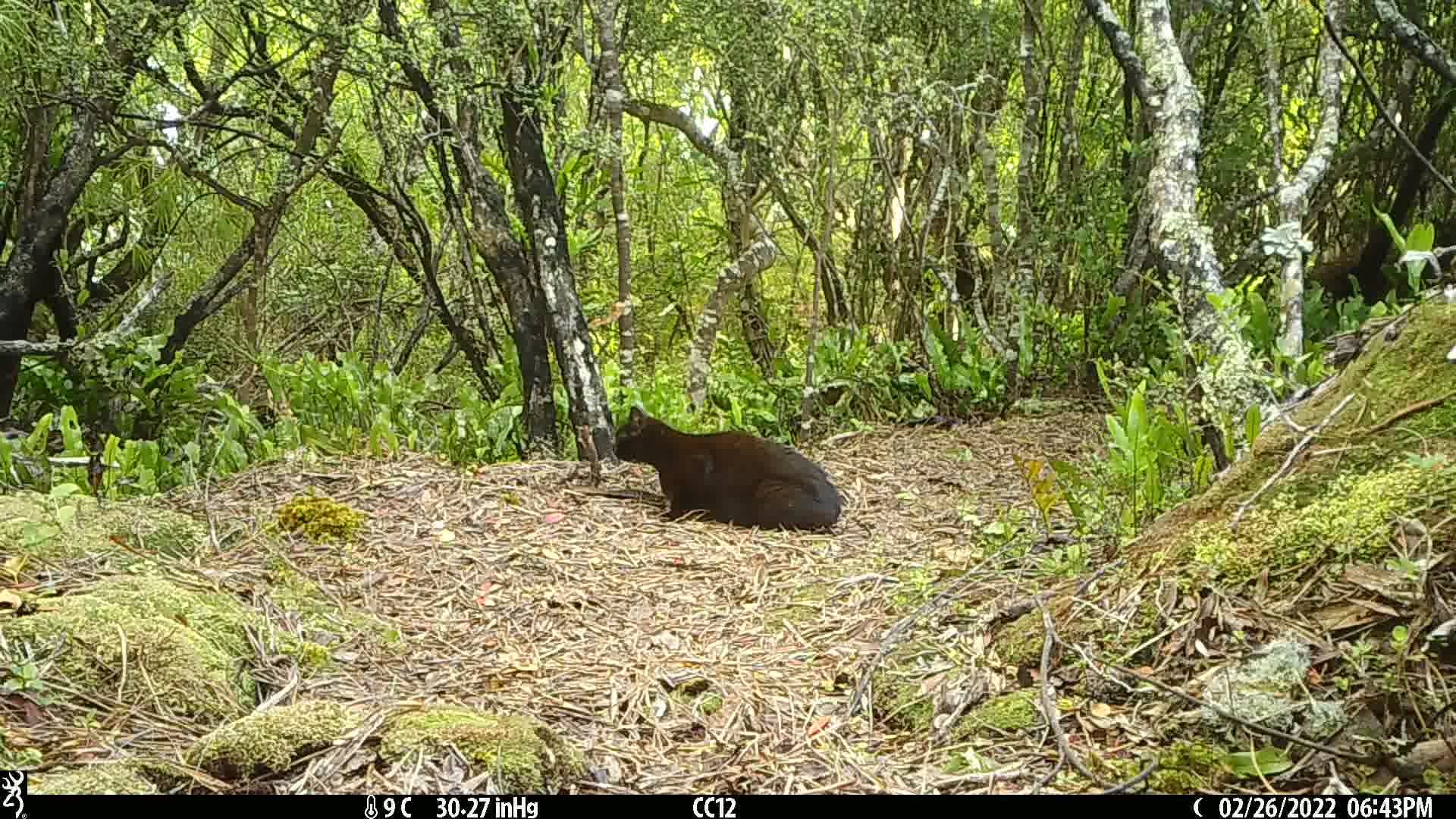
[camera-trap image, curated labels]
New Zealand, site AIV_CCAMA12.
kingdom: Animalia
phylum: Chordata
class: Mammalia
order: Carnivora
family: Felidae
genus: Felis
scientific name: Felis catus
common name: domestic cat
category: cat